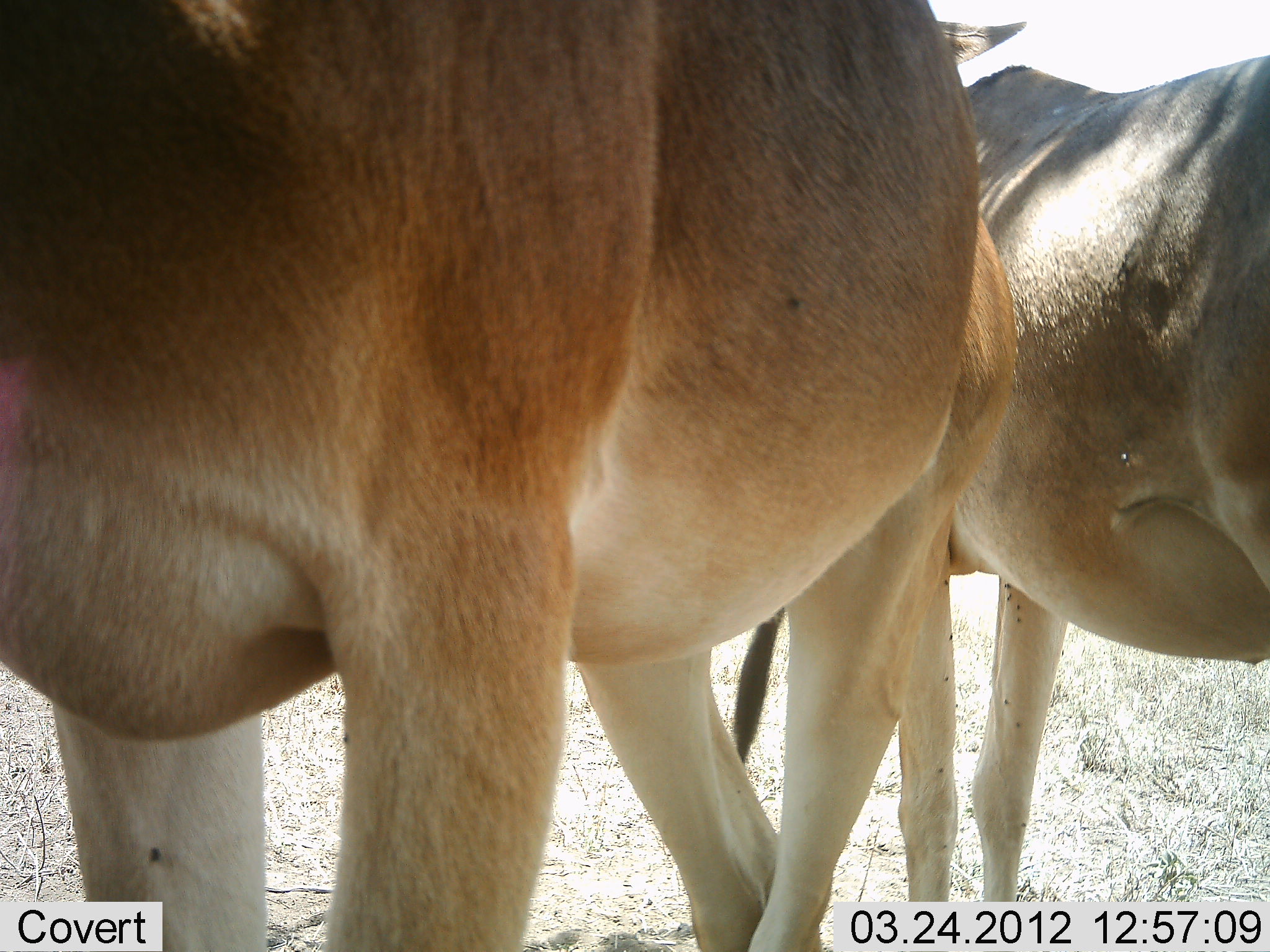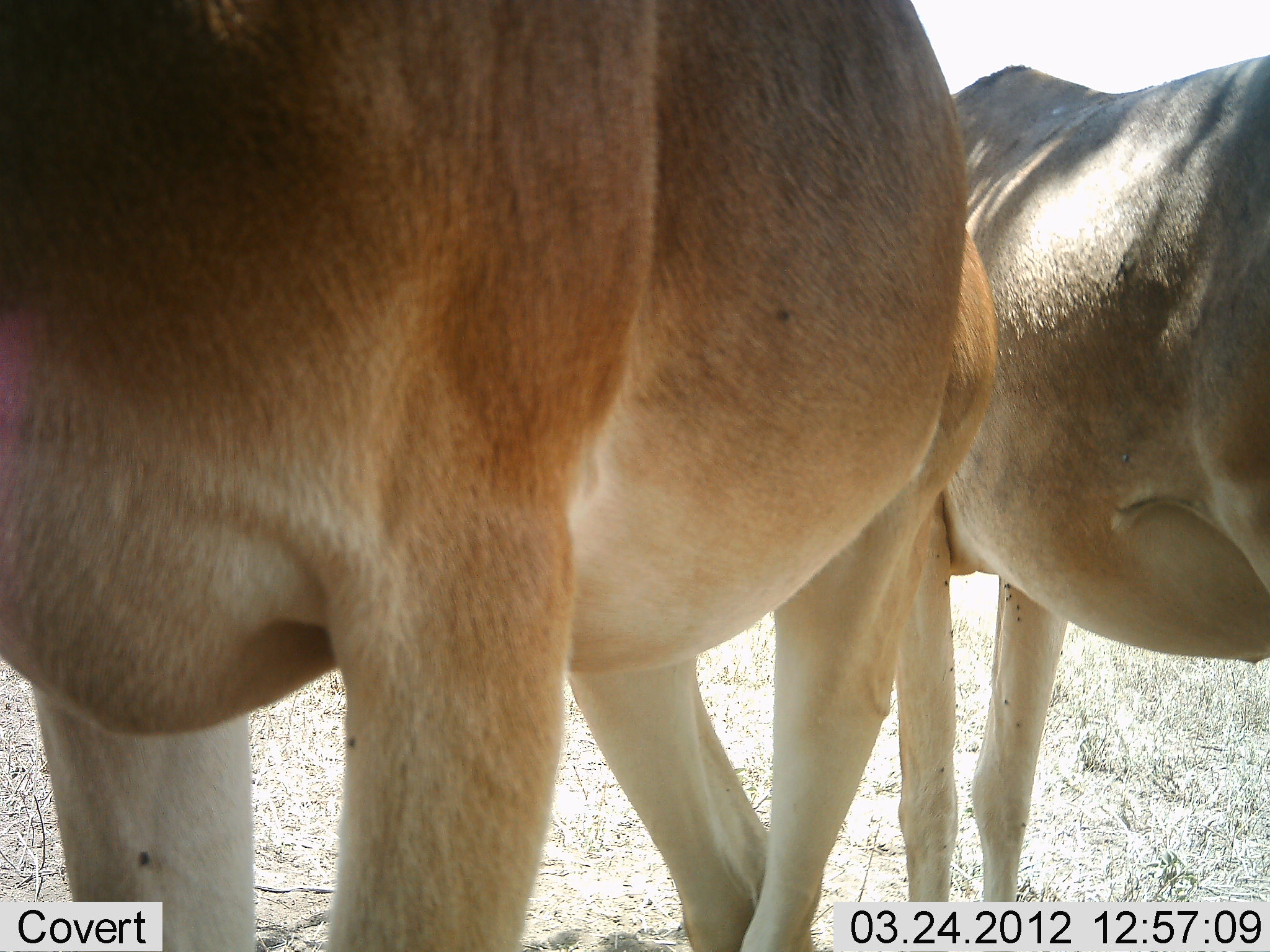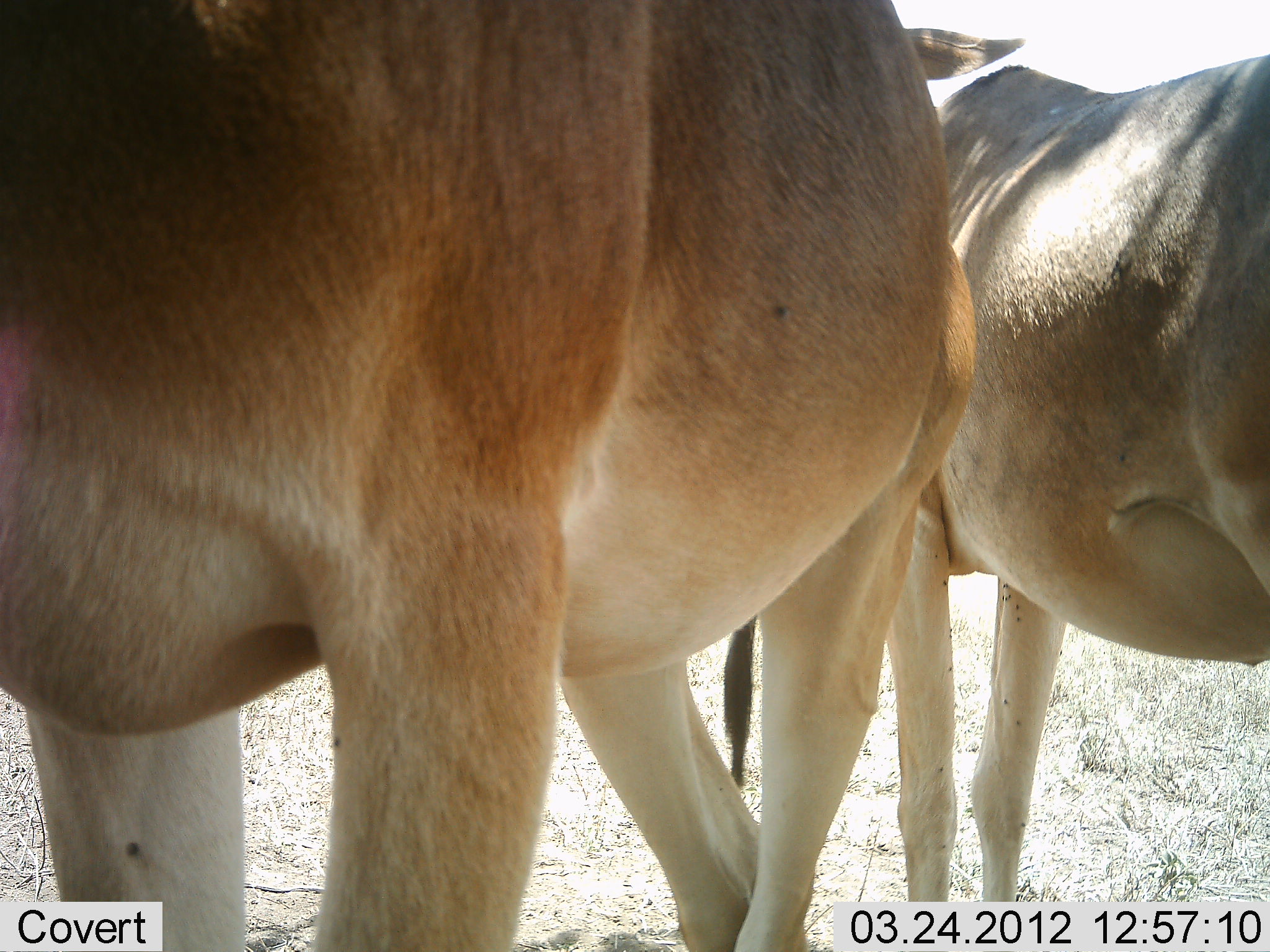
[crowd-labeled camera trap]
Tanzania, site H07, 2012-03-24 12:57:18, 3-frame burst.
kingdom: Animalia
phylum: Chordata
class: Mammalia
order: Artiodactyla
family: Bovidae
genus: Alcelaphus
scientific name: Alcelaphus buselaphus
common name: hartebeest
Hartebeest (Alcelaphus buselaphus), count 2. Behavior (volunteer vote fractions): standing 100%, resting 5%, moving 0%, interacting 0%. Young present (vote fraction): 0%. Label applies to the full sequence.